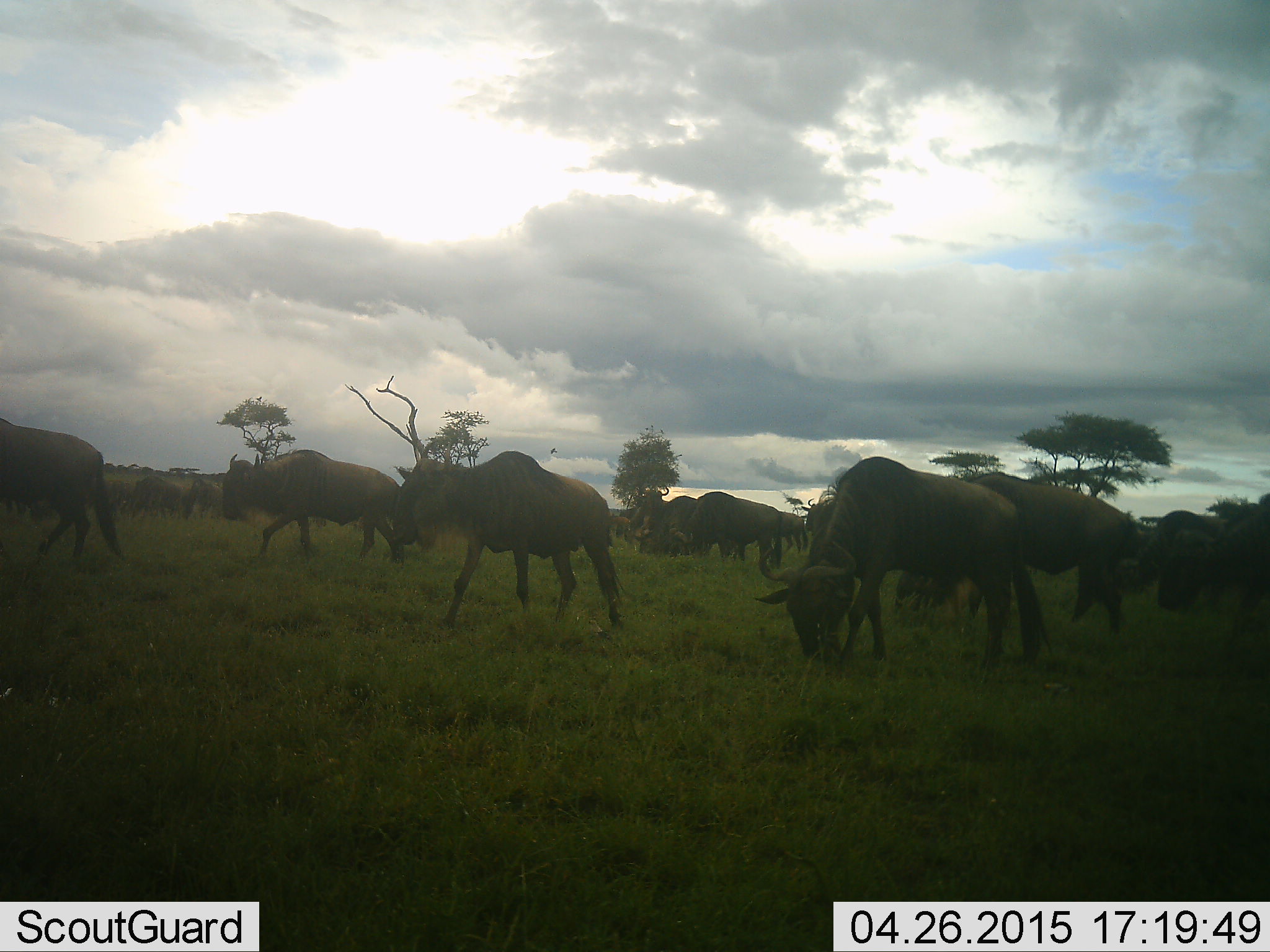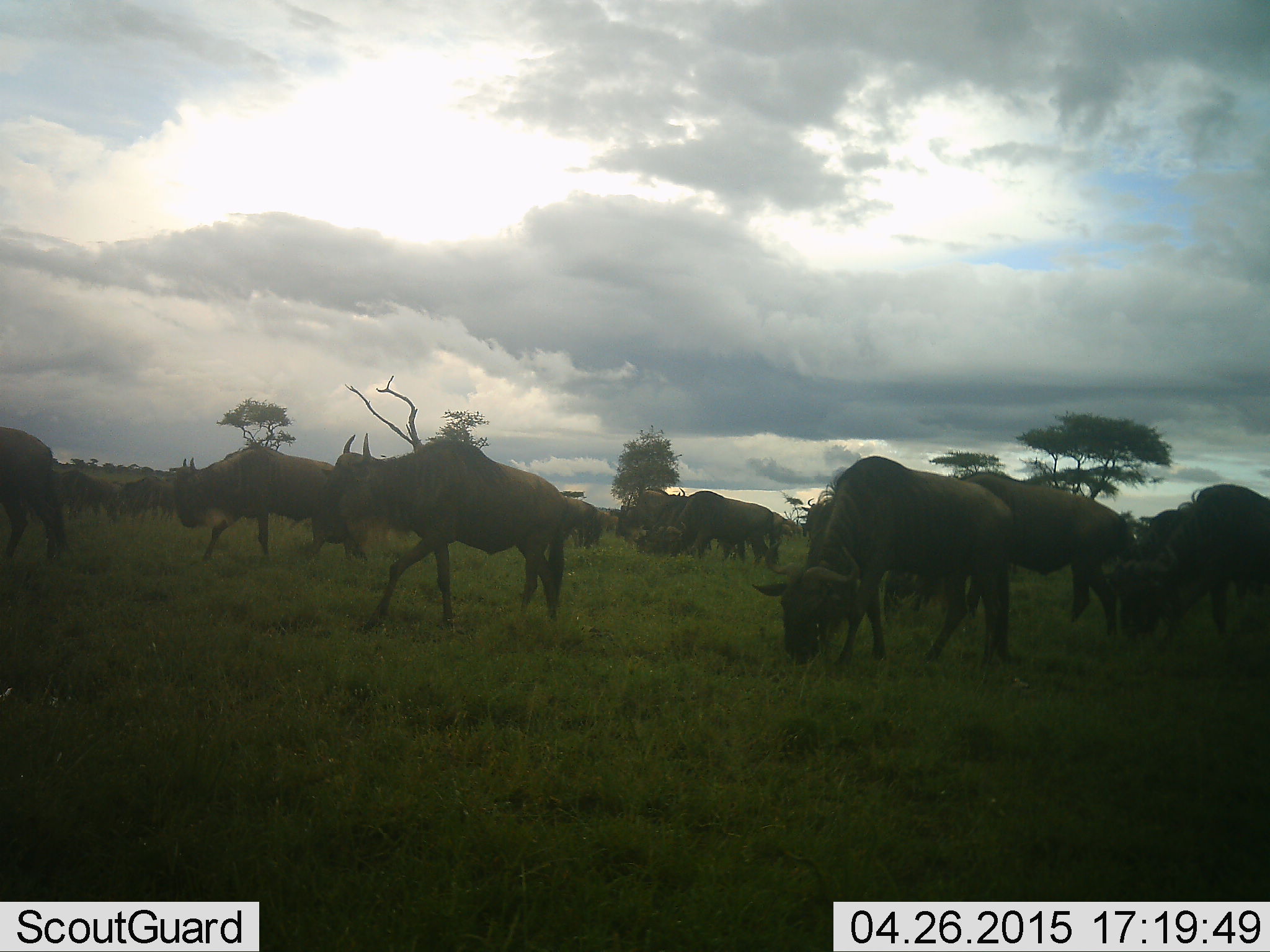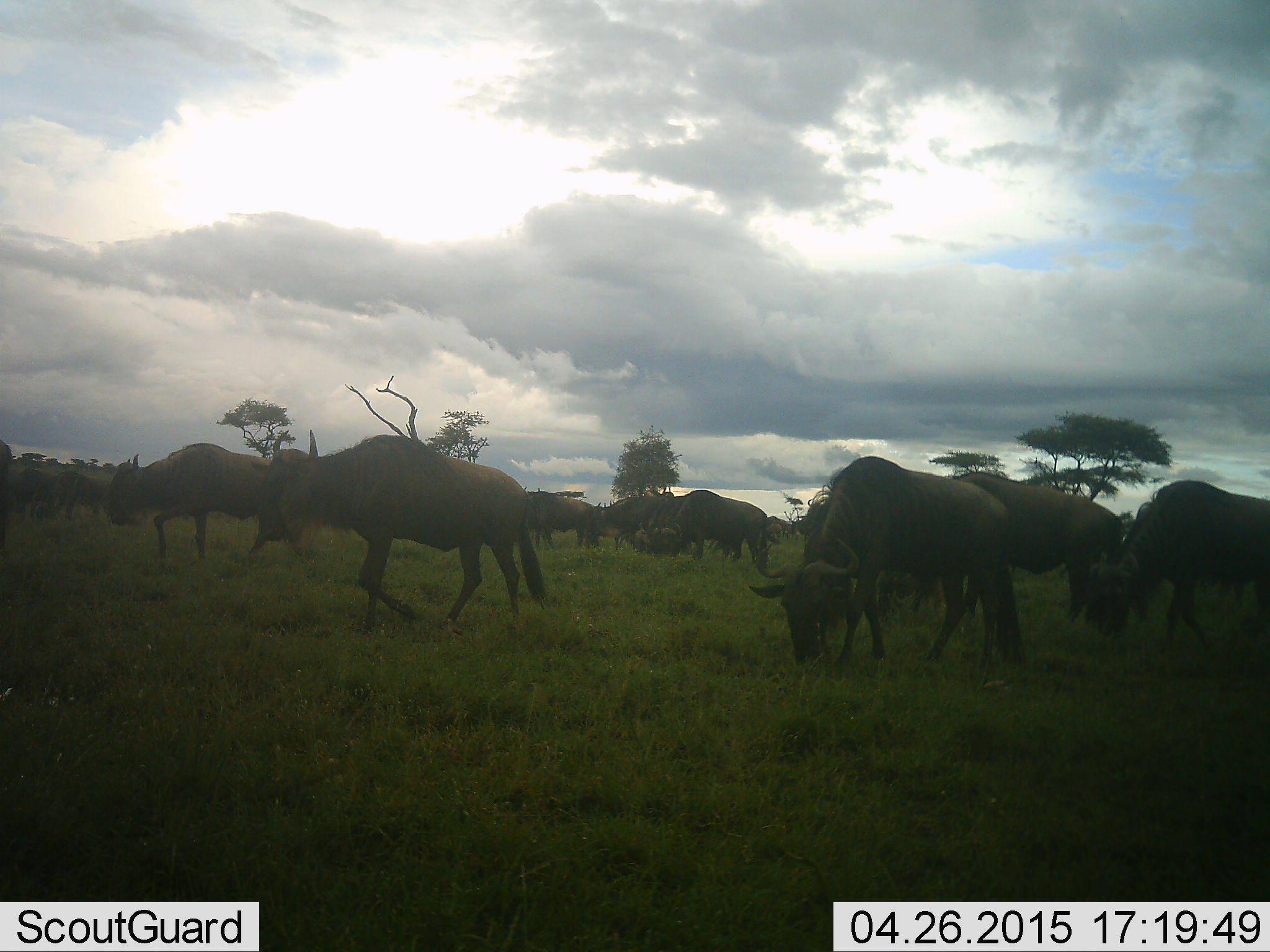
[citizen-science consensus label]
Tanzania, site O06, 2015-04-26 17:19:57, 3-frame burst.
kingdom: Animalia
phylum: Chordata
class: Mammalia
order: Artiodactyla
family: Bovidae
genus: Connochaetes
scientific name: Connochaetes taurinus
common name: blue wildebeest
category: wildebeest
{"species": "wildebeest (blue wildebeest) (Connochaetes taurinus)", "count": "11-50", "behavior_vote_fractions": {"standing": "40%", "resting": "10%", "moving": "80%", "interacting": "0%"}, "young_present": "20%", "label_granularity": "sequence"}